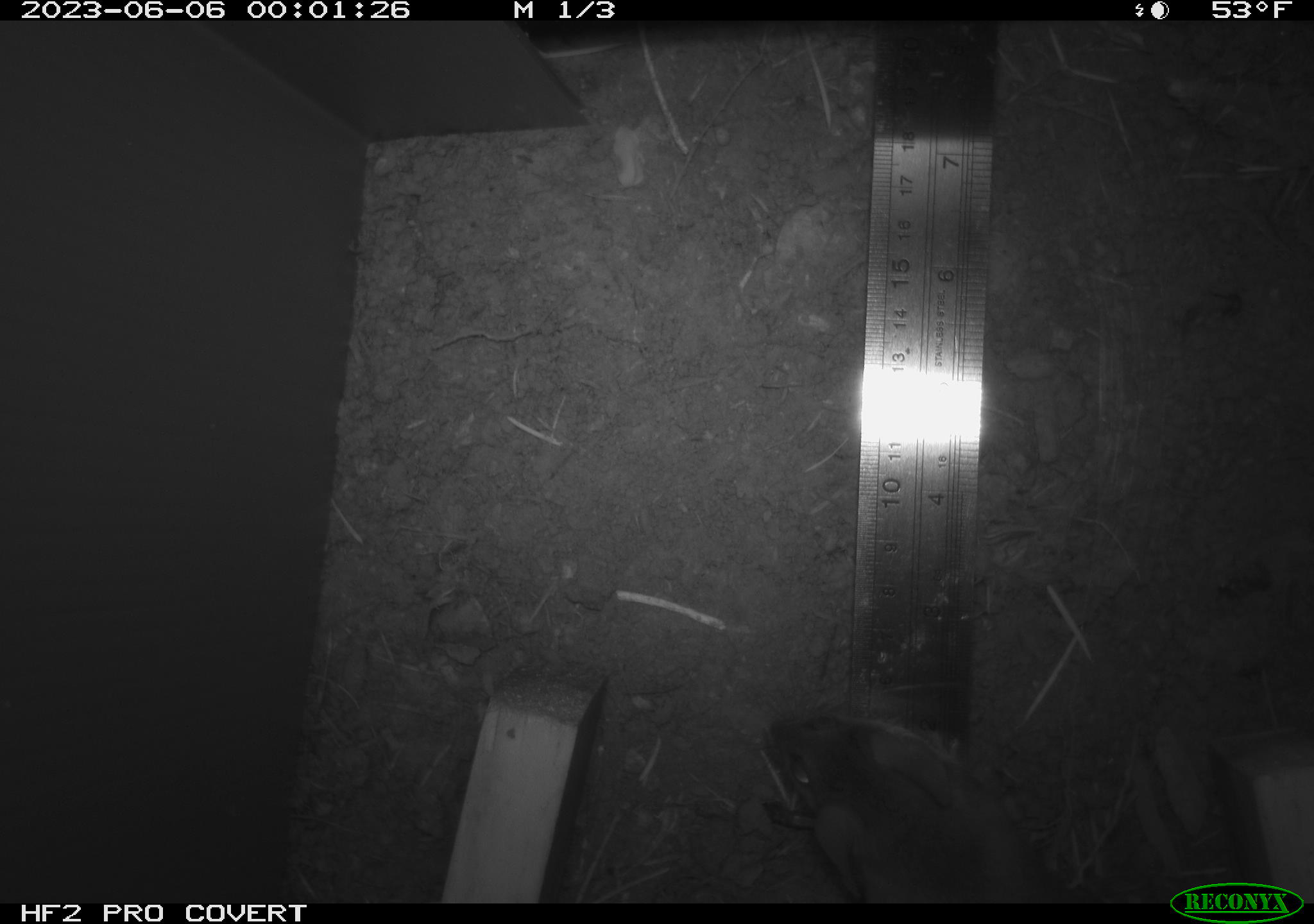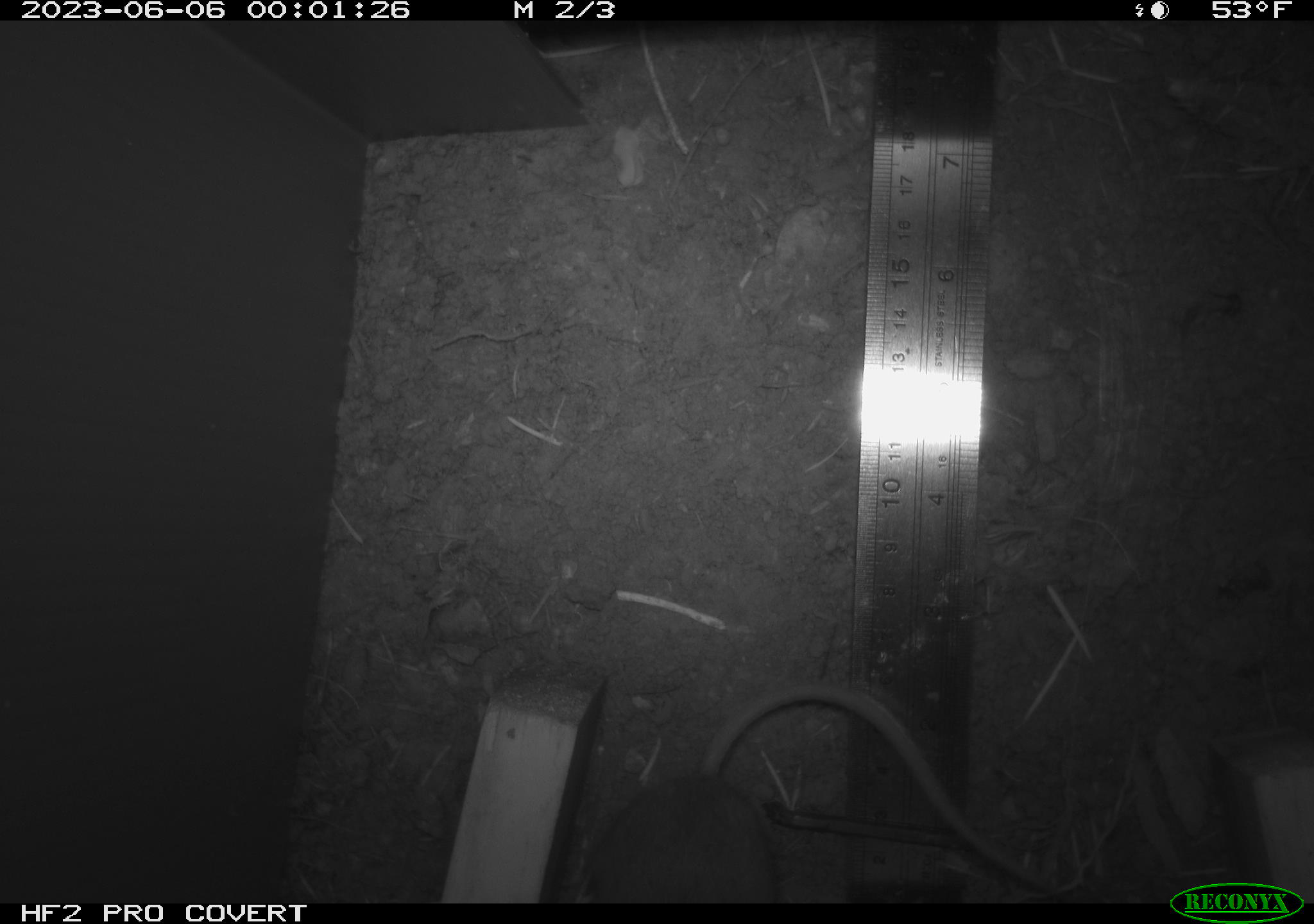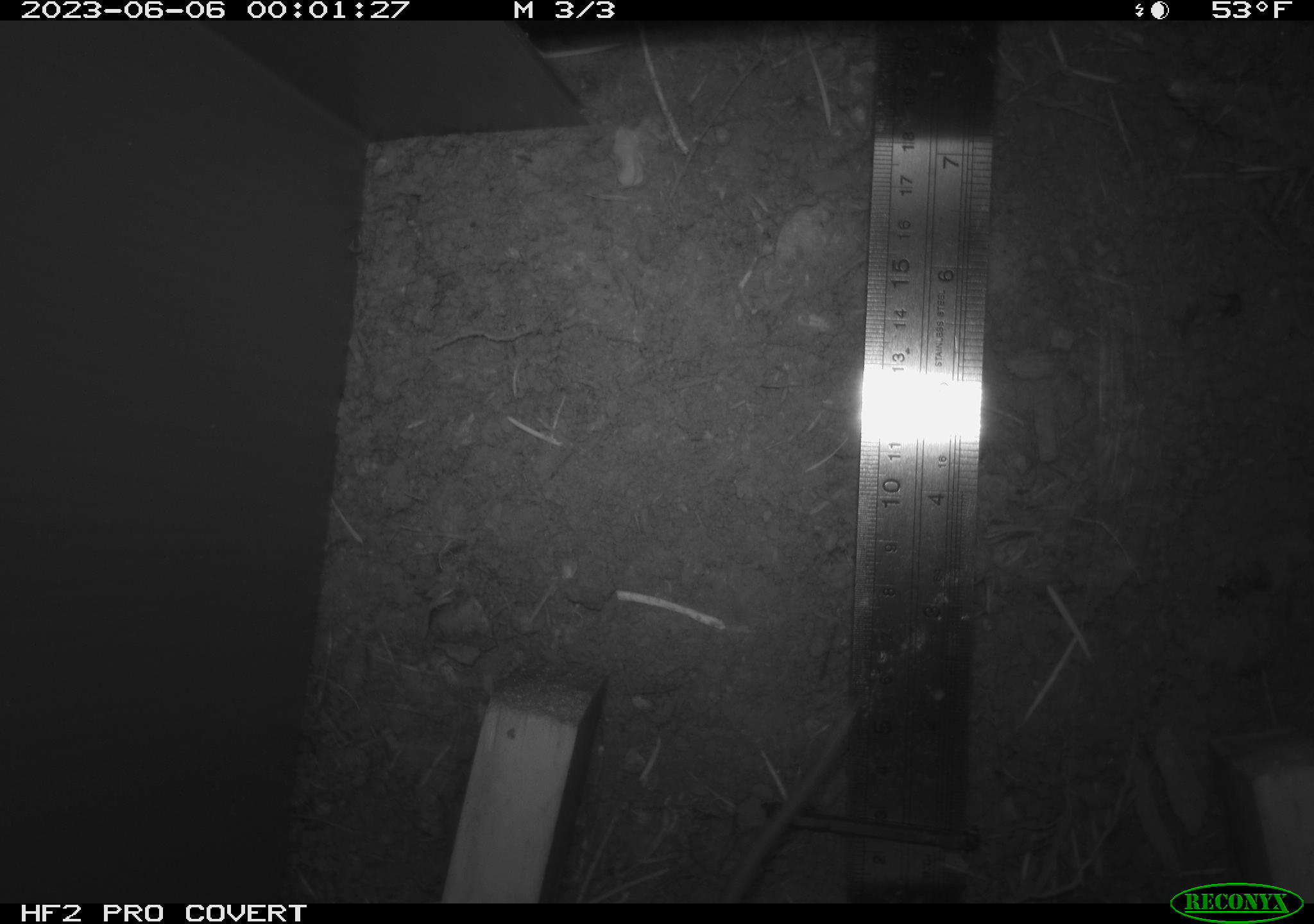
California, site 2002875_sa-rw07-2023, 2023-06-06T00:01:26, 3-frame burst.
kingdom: Animalia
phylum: Chordata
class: Mammalia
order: Rodentia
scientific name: Rodentia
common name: mouse species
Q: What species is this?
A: Mouse species (Rodentia).